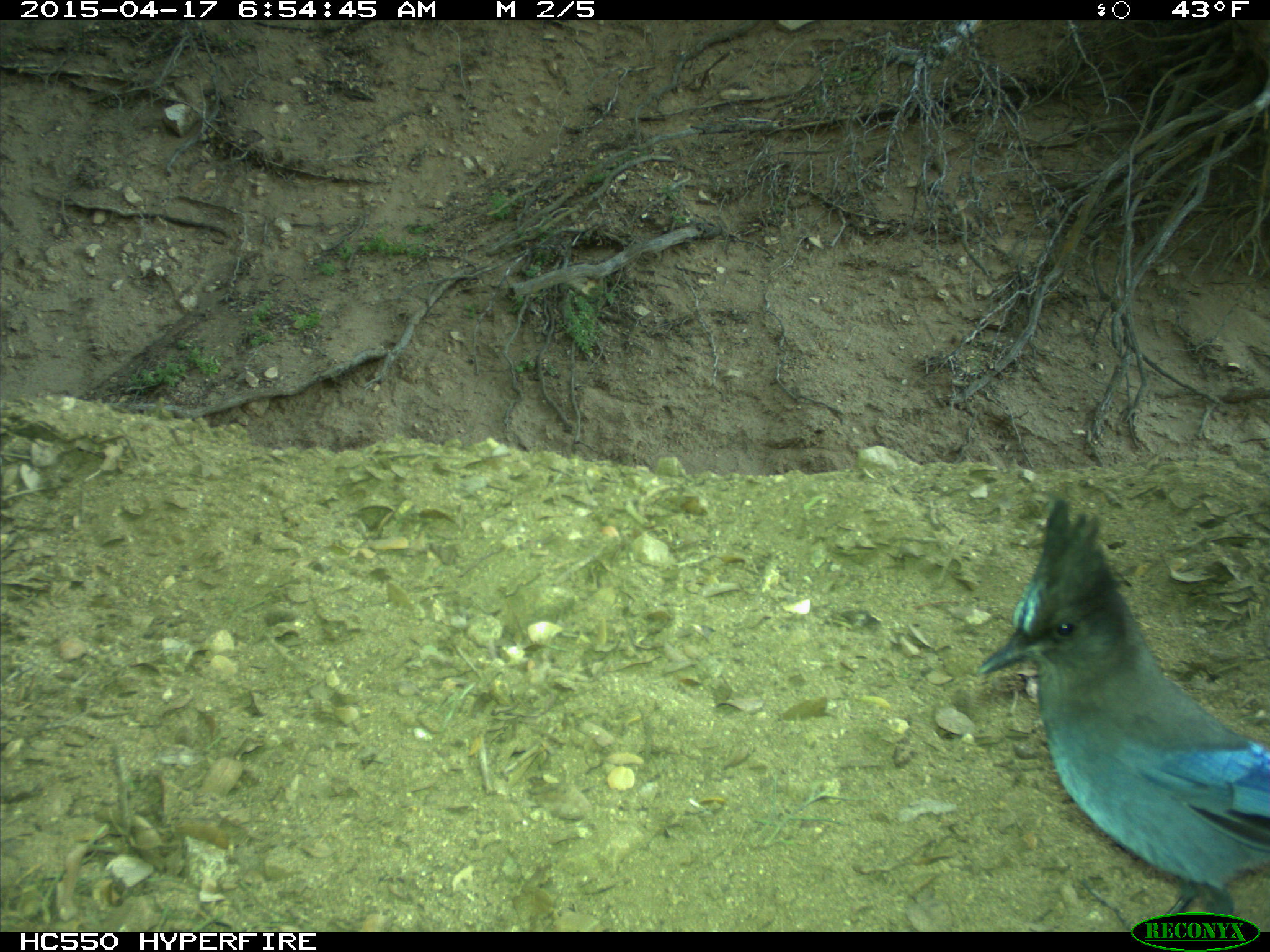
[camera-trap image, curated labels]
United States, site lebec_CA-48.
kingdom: Animalia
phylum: Chordata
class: Aves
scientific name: Aves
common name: birds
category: unidentified bird